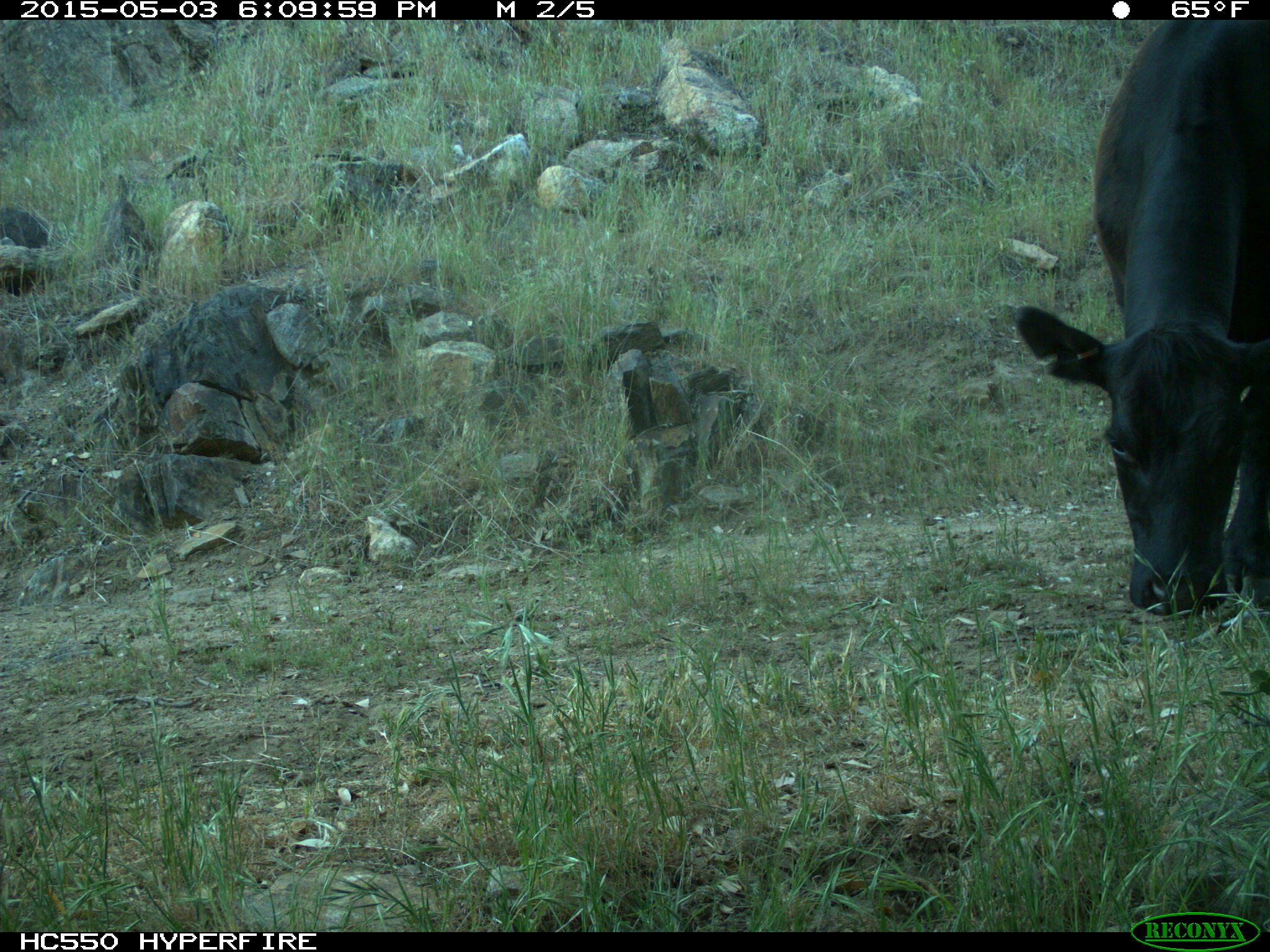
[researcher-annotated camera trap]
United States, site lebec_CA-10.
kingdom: Animalia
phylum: Chordata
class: Mammalia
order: Artiodactyla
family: Bovidae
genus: Bos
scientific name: Bos taurus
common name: domestic cow